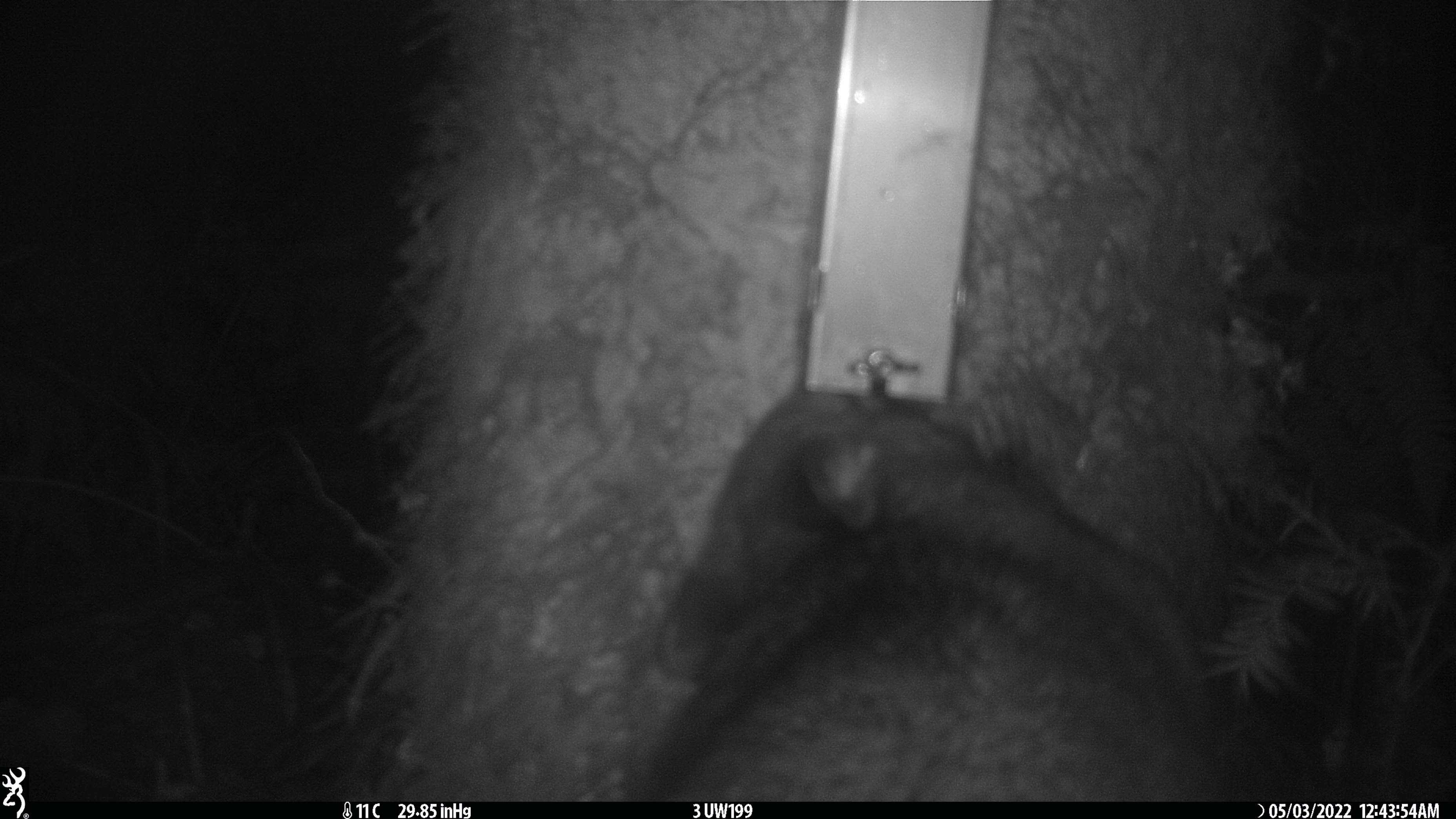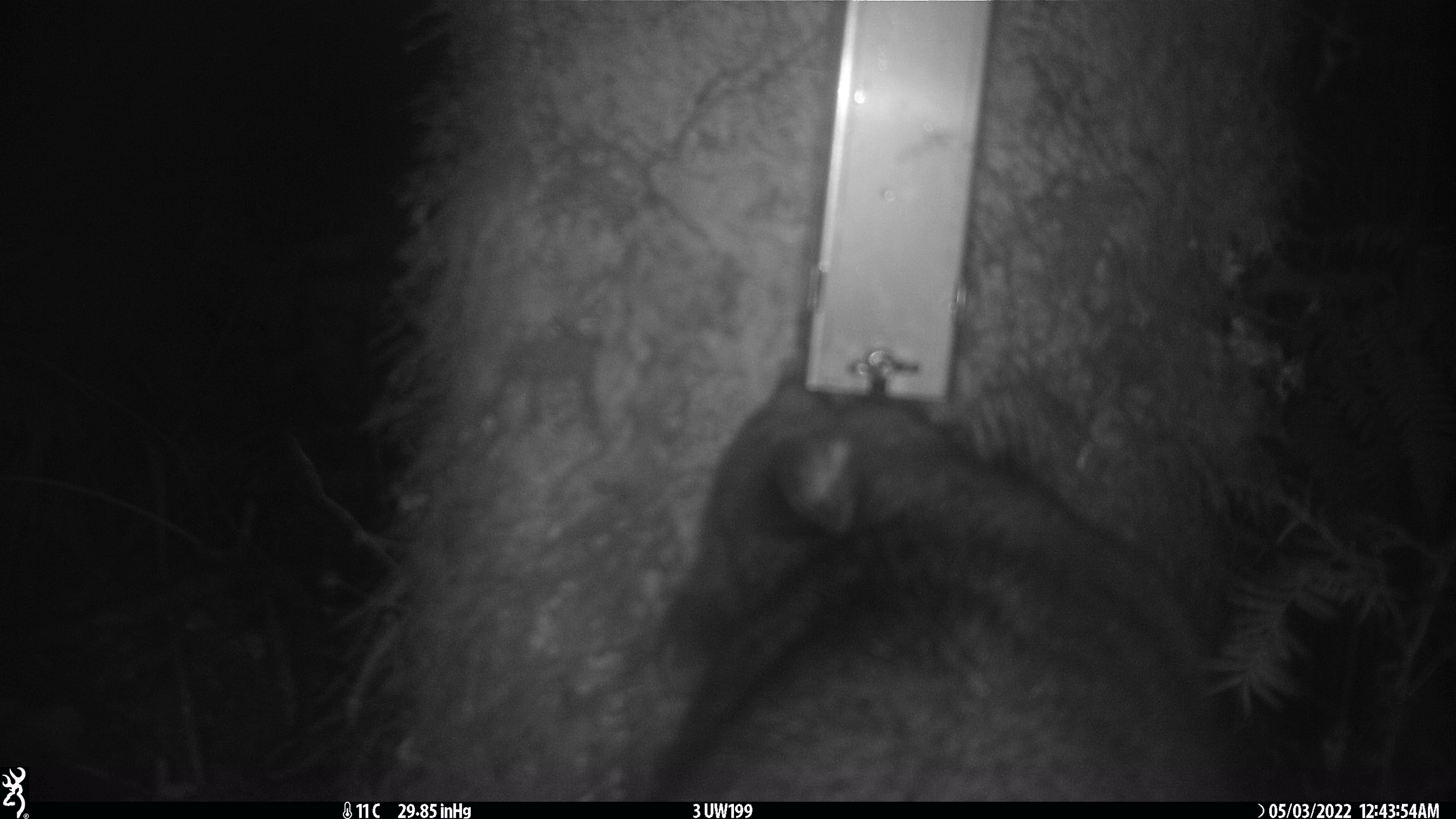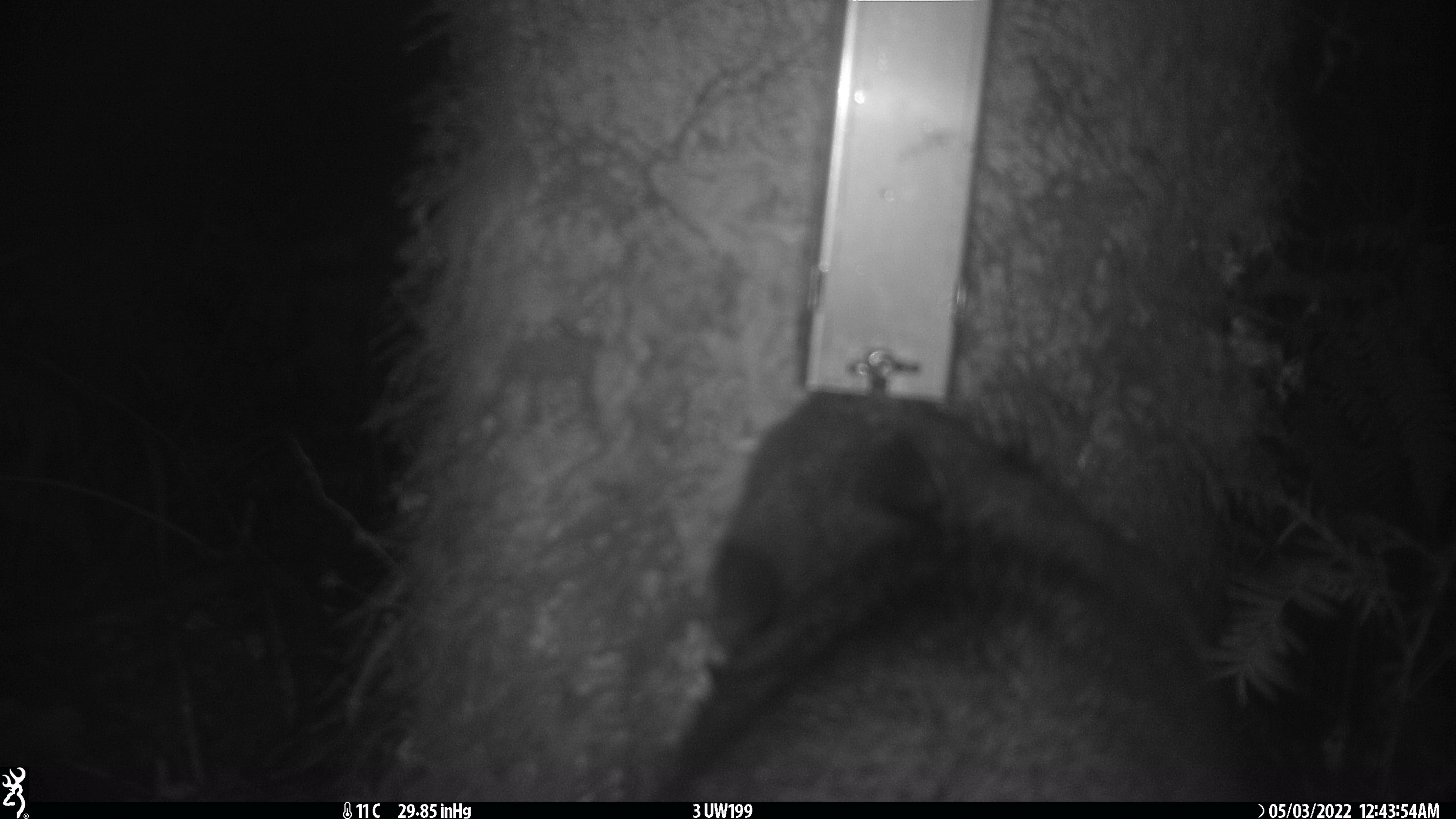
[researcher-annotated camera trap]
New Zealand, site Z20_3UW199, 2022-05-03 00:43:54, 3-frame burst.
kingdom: Animalia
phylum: Chordata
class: Mammalia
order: Diprotodontia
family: Phalangeridae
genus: Trichosurus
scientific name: Trichosurus vulpecula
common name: common brushtail possum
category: possum